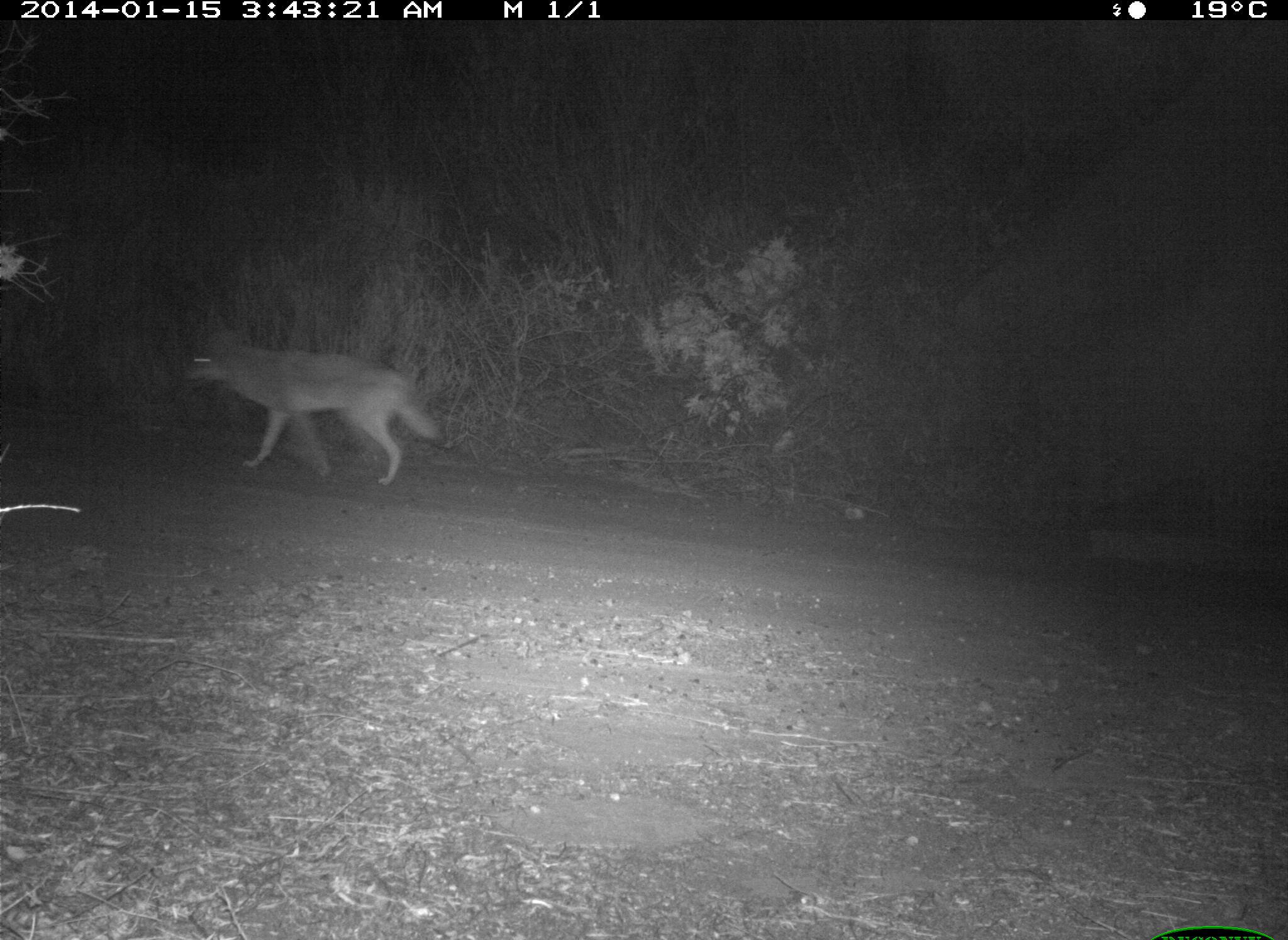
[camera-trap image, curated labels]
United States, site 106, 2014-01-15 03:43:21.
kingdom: Animalia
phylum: Chordata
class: Mammalia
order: Carnivora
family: Canidae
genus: Canis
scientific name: Canis latrans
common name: coyote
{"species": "coyote (Canis latrans)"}